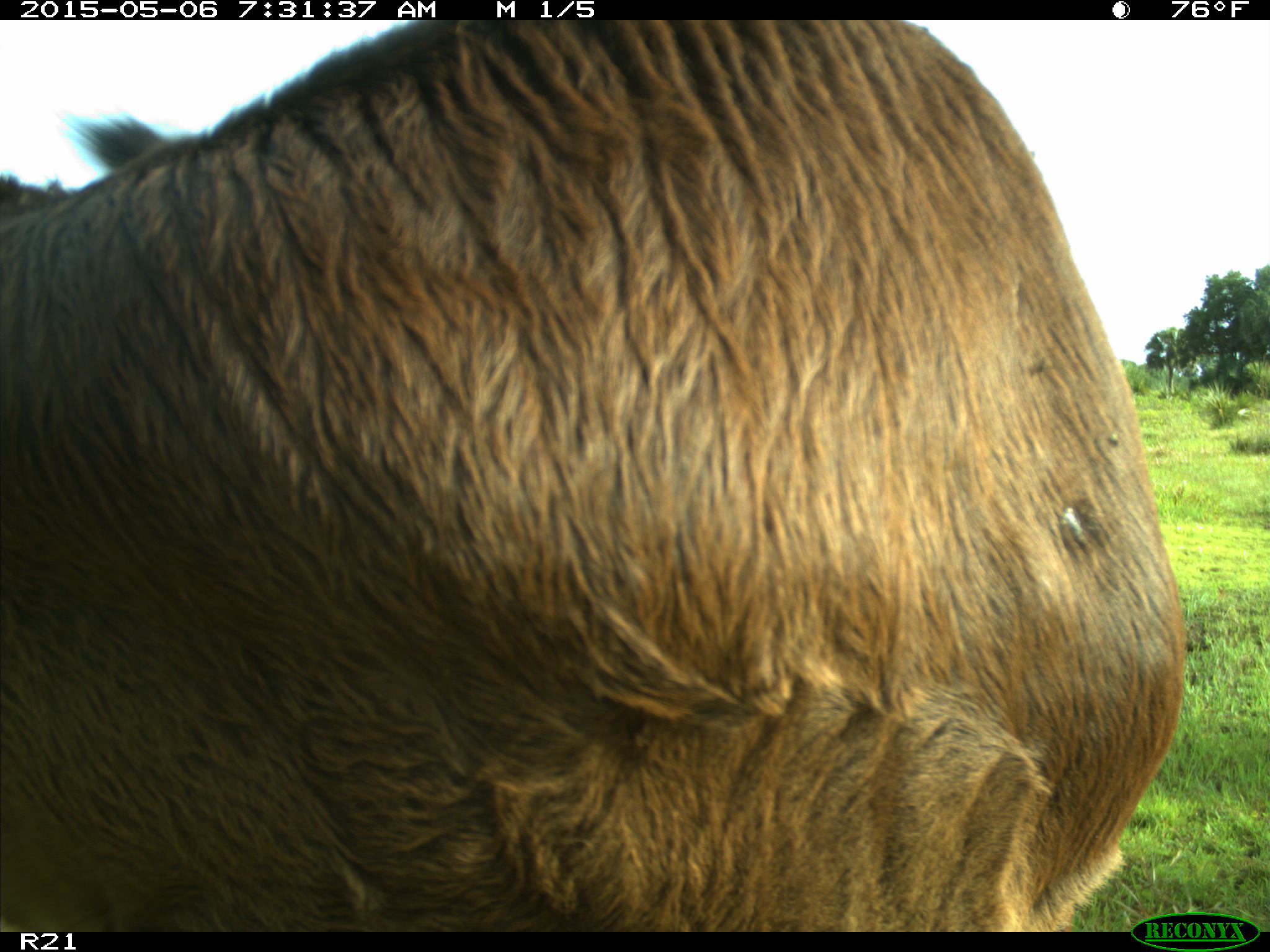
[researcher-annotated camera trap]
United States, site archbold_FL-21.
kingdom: Animalia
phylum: Chordata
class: Mammalia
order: Artiodactyla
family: Bovidae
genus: Bos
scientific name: Bos taurus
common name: domestic cow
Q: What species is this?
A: Bos taurus (domestic cow).